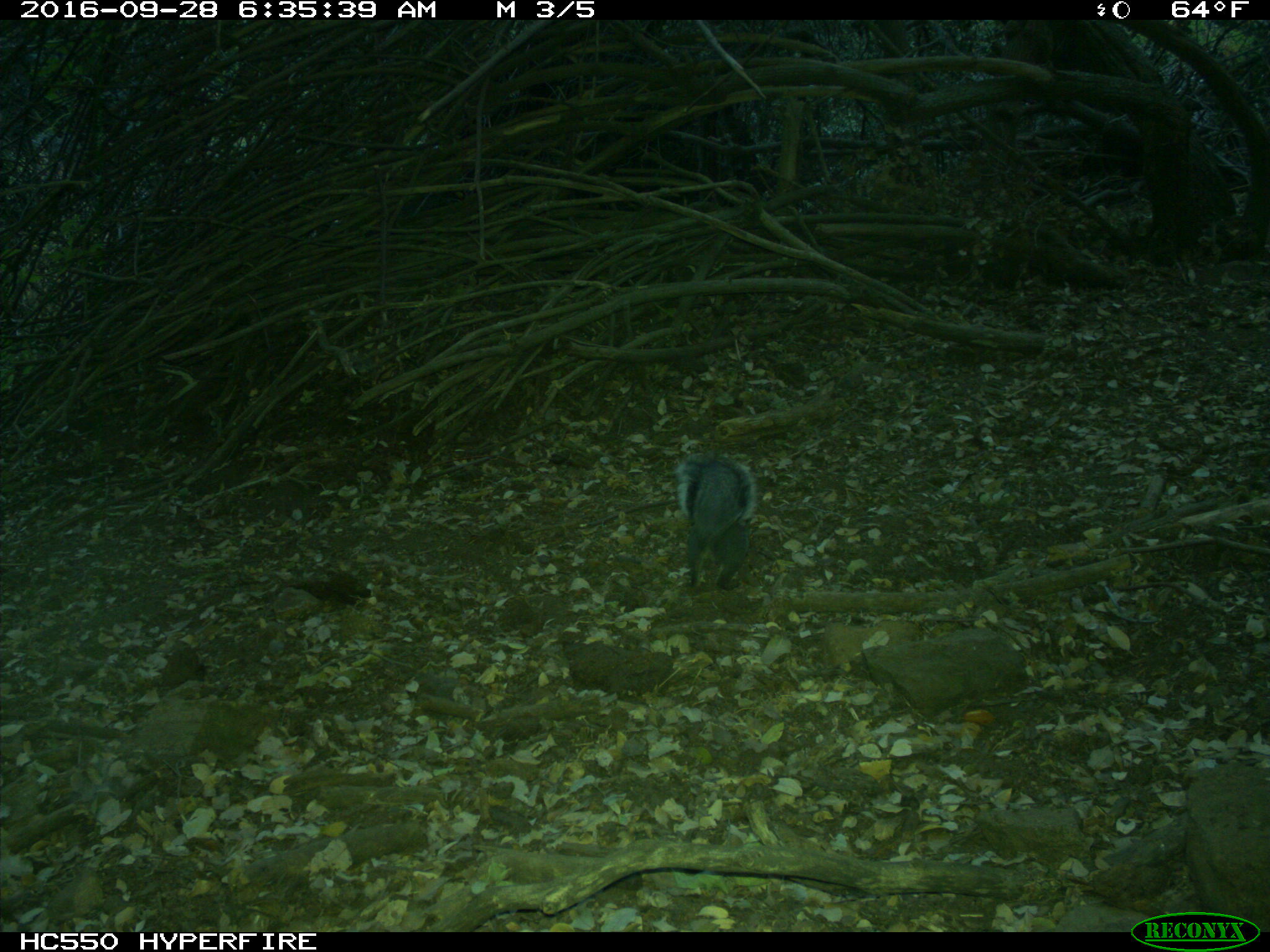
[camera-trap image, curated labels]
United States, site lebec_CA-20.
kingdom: Animalia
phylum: Chordata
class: Mammalia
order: Rodentia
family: Sciuridae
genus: Sciurus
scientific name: Sciurus carolinensis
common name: eastern gray squirrel